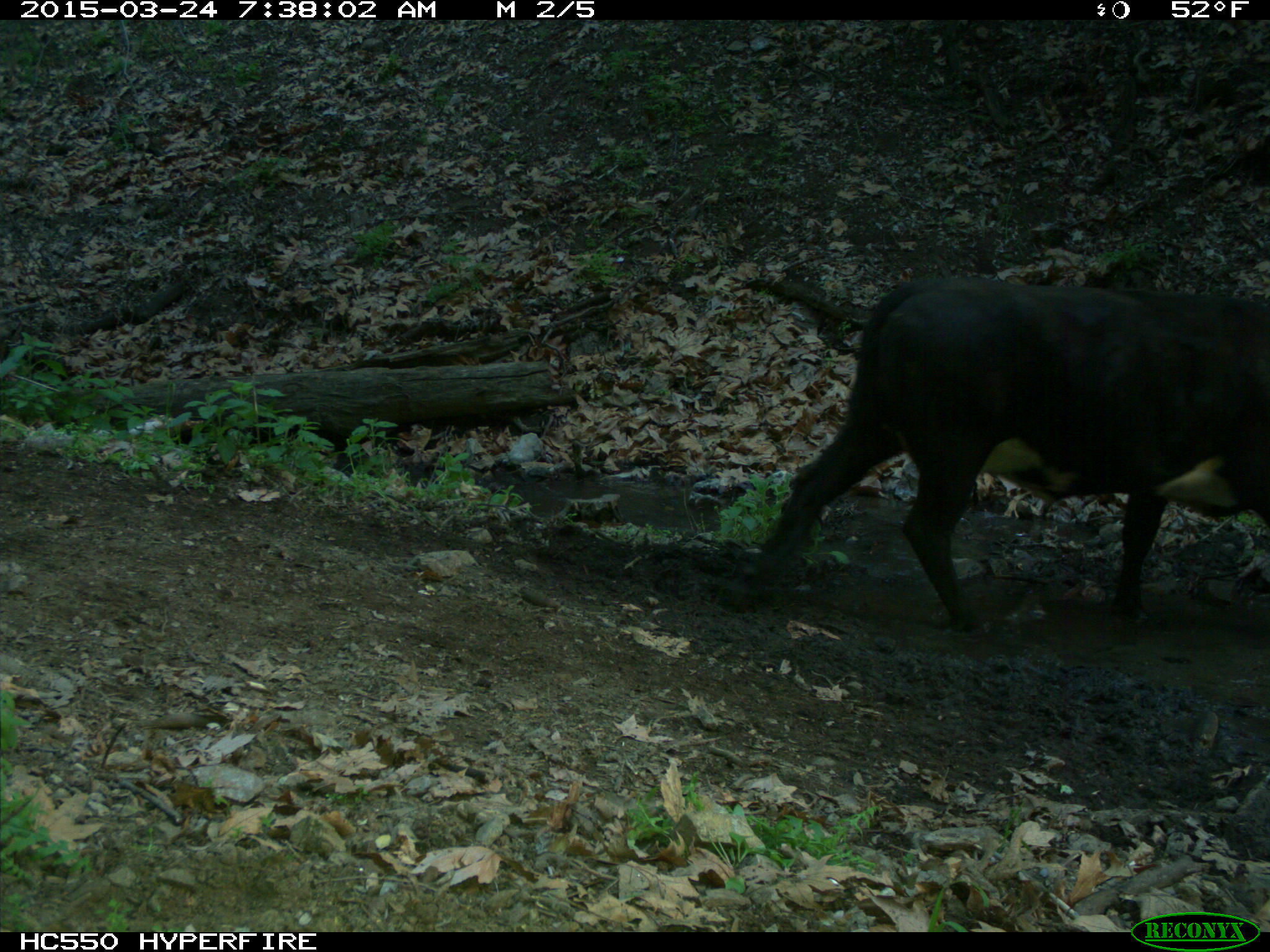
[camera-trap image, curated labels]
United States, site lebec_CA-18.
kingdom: Animalia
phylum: Chordata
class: Mammalia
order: Artiodactyla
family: Bovidae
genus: Bos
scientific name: Bos taurus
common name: domestic cow